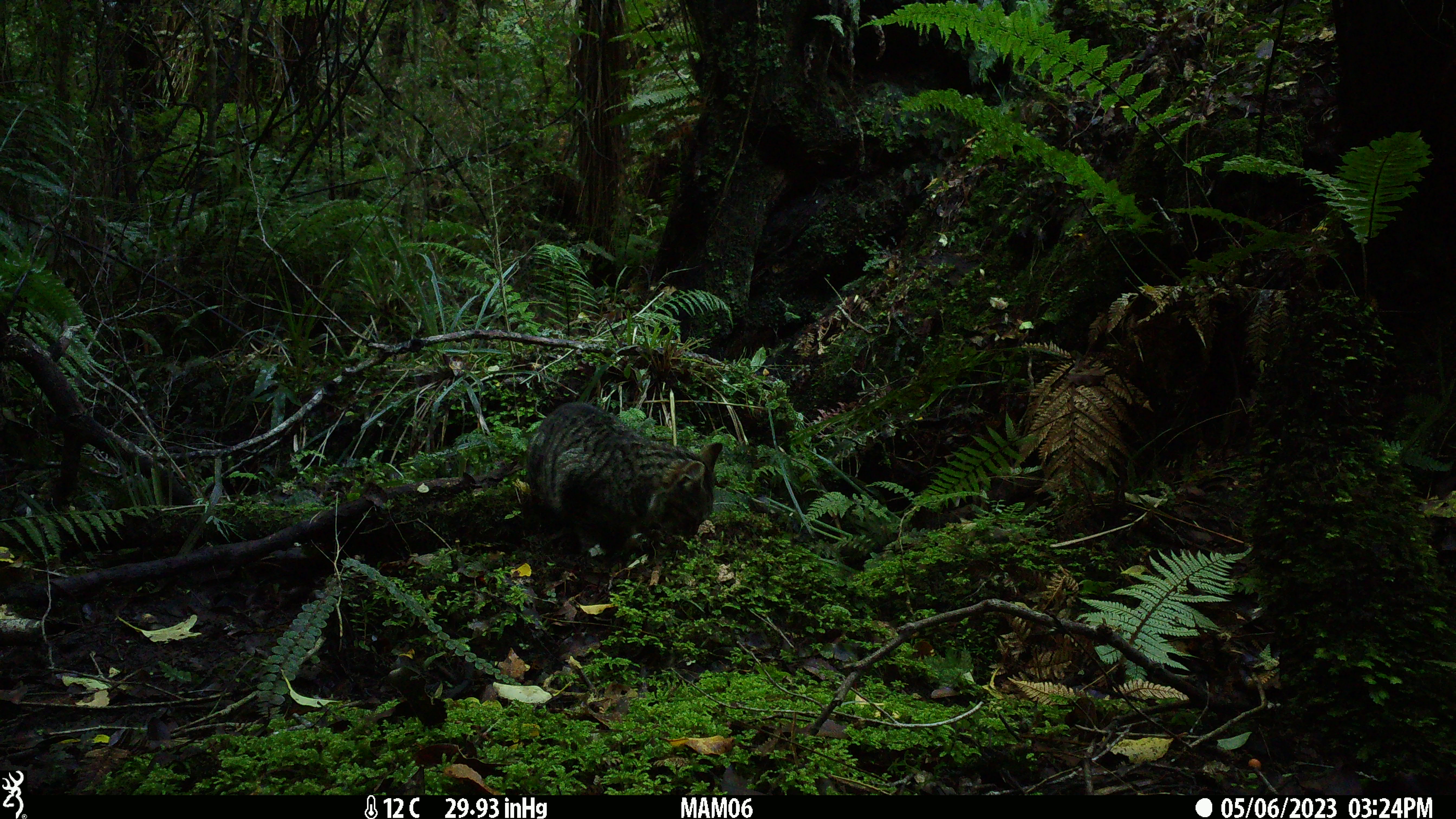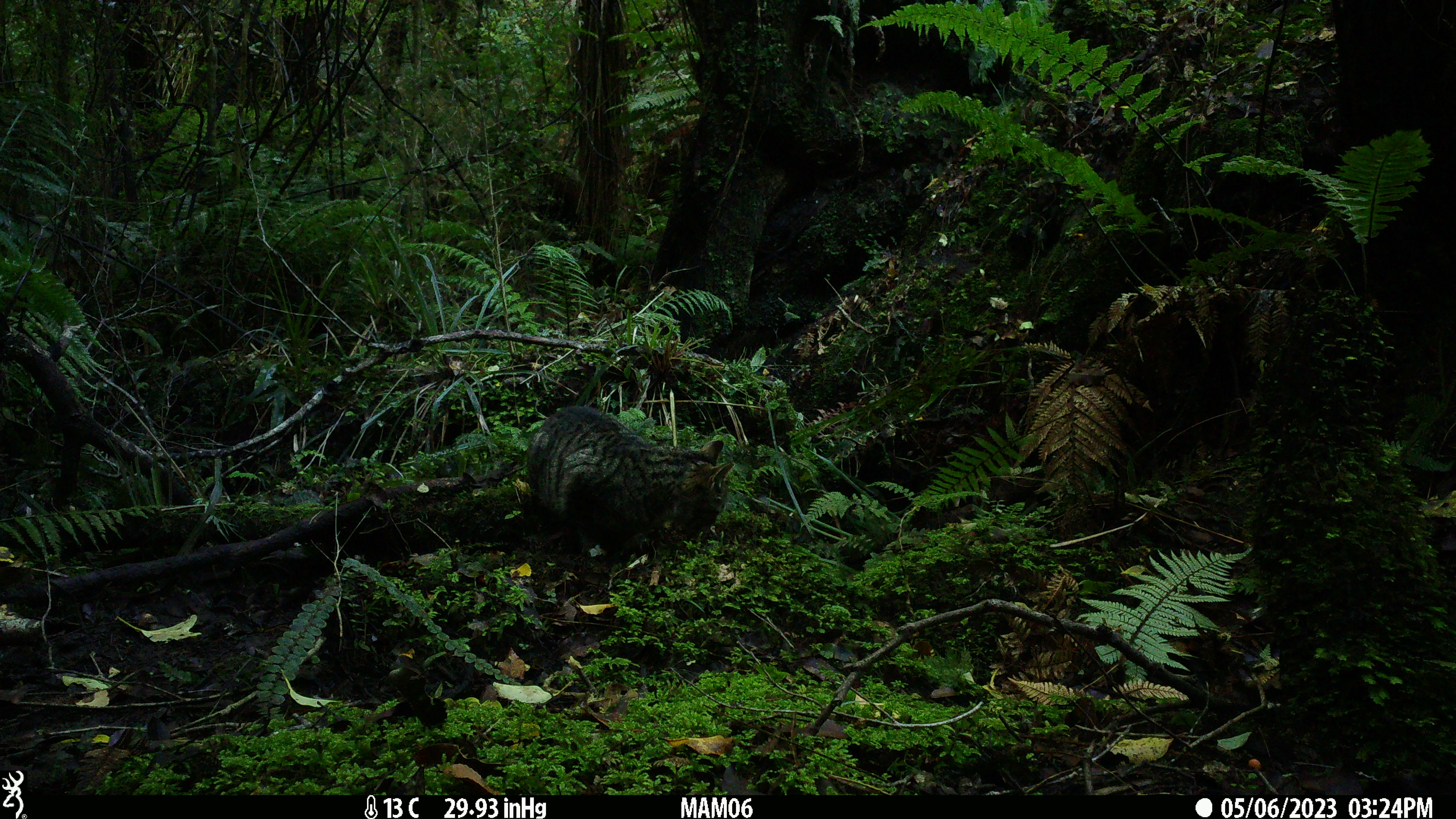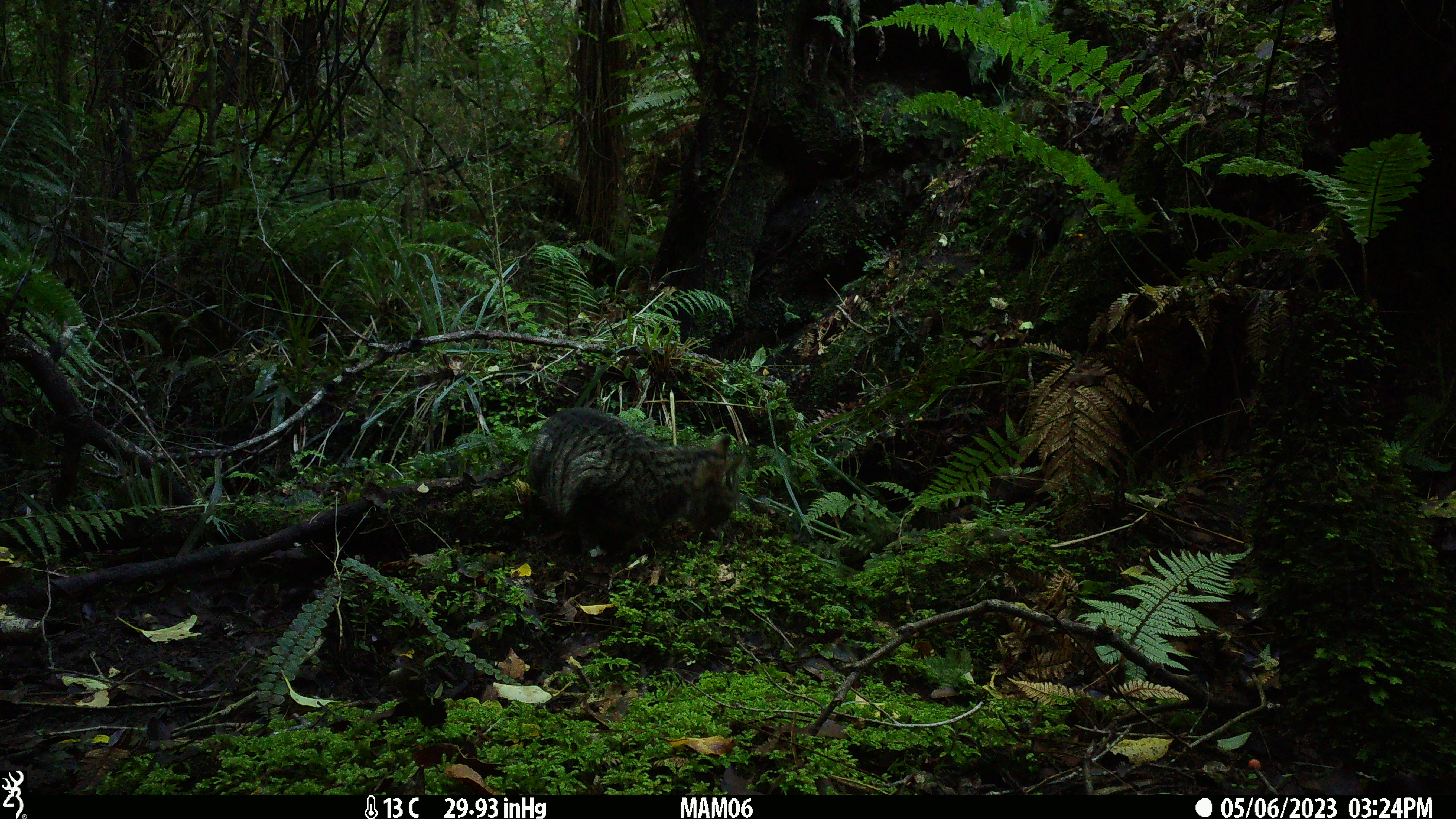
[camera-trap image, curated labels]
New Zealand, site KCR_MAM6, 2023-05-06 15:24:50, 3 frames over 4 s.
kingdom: Animalia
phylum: Chordata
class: Mammalia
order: Carnivora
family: Felidae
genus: Felis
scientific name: Felis catus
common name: domestic cat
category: cat